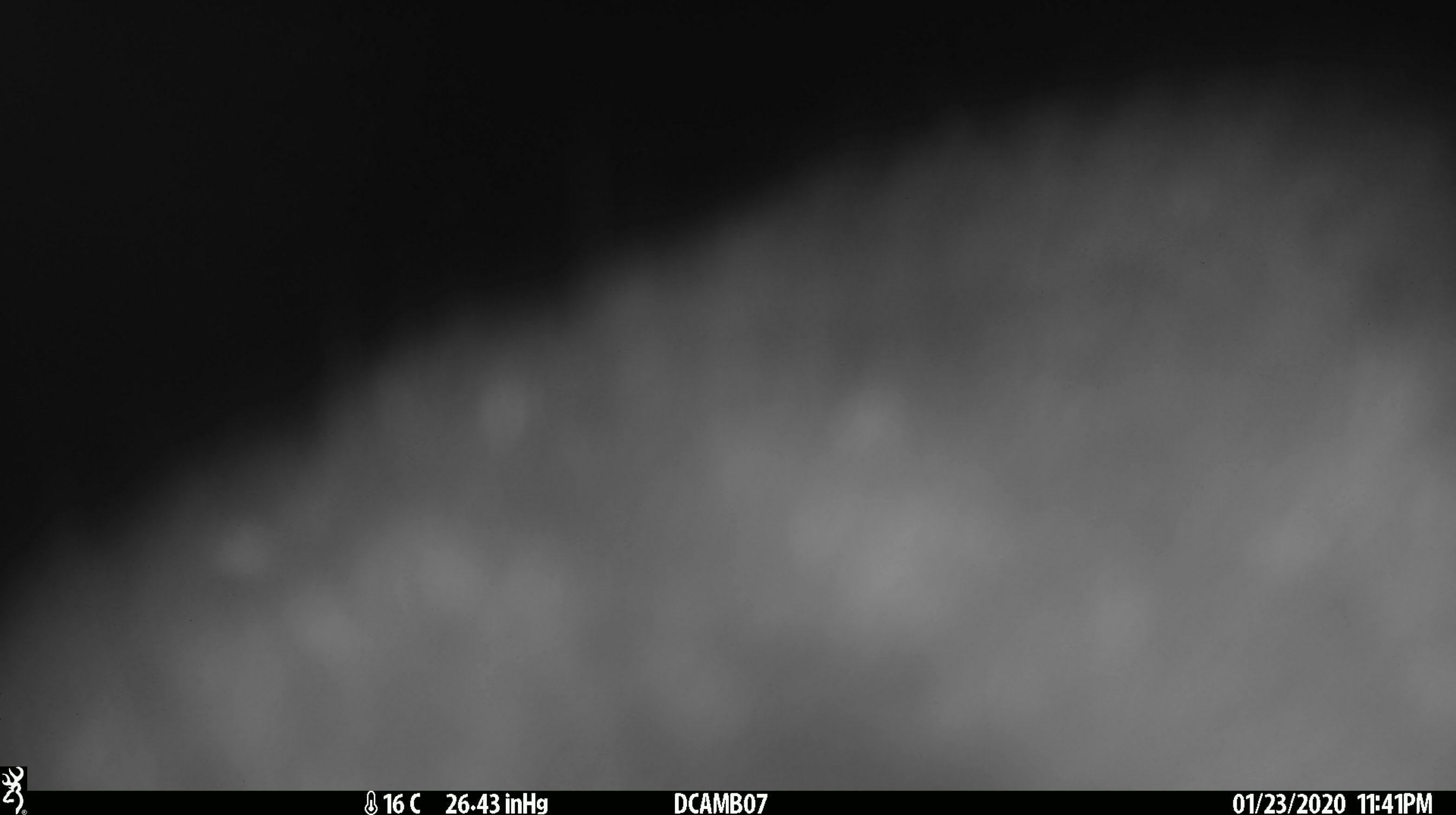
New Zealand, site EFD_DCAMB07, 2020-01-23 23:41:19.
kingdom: Animalia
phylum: Chordata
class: Mammalia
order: Diprotodontia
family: Phalangeridae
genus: Trichosurus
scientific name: Trichosurus vulpecula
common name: common brushtail possum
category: possum